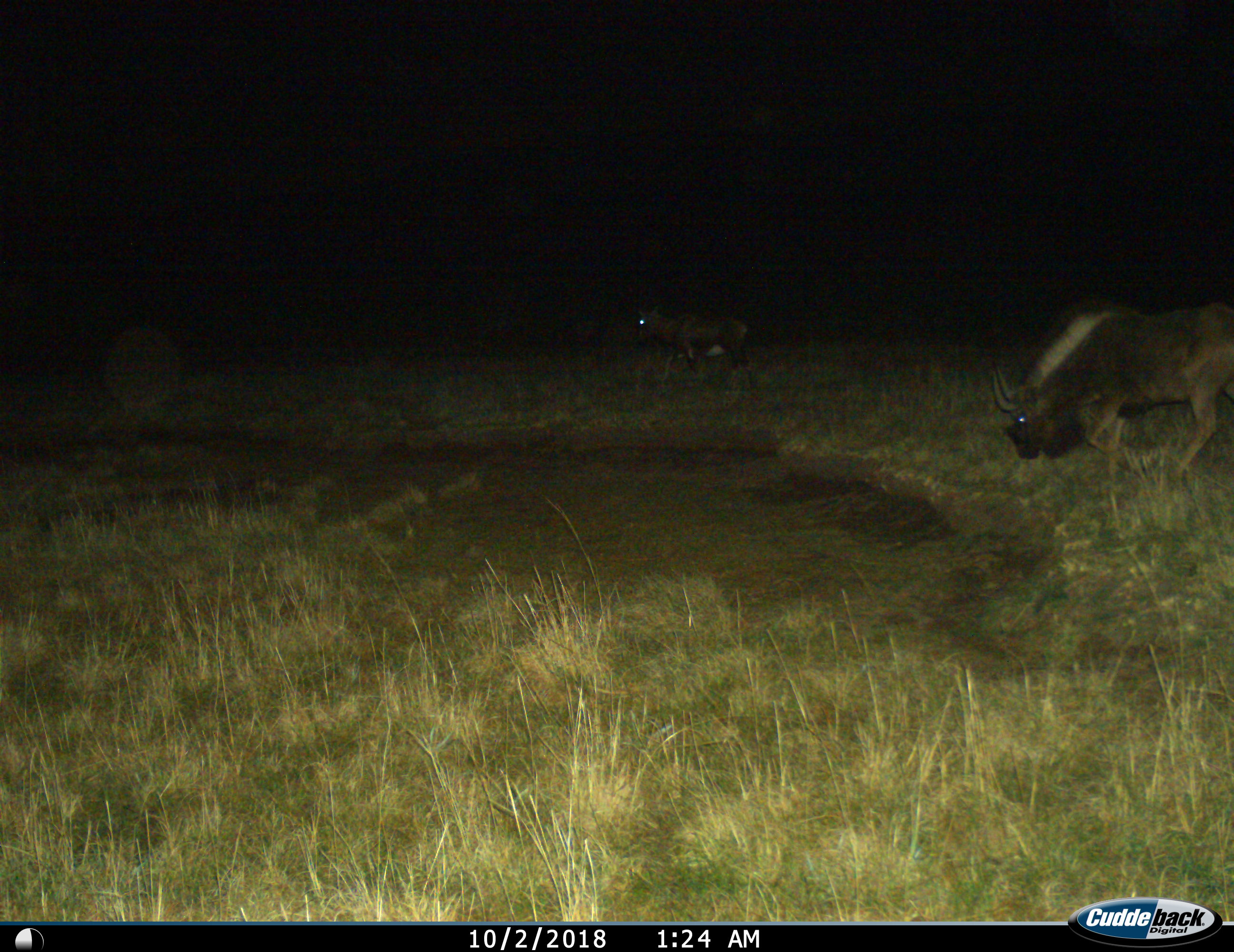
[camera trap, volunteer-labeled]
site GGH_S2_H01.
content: unidentified animal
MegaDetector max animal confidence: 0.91